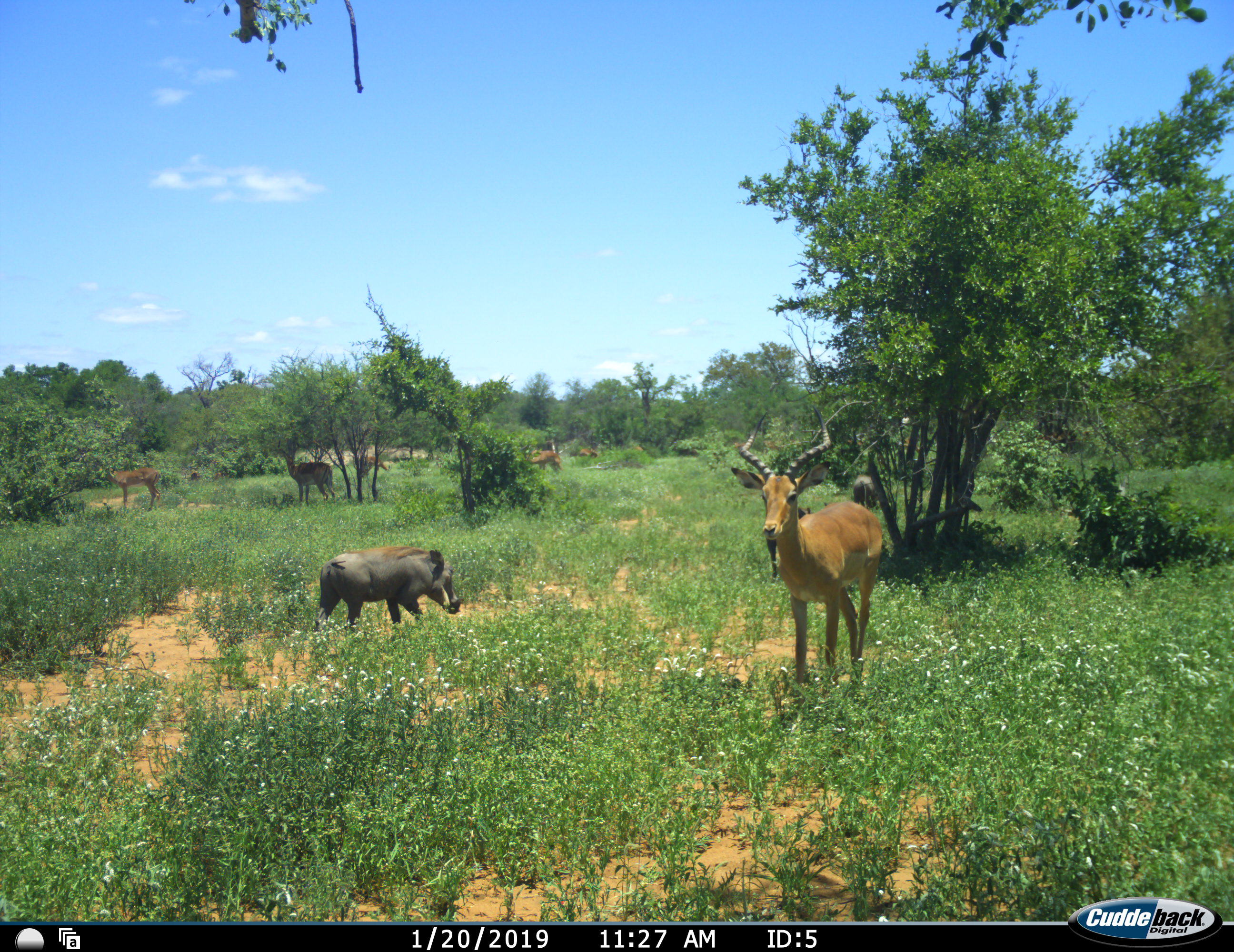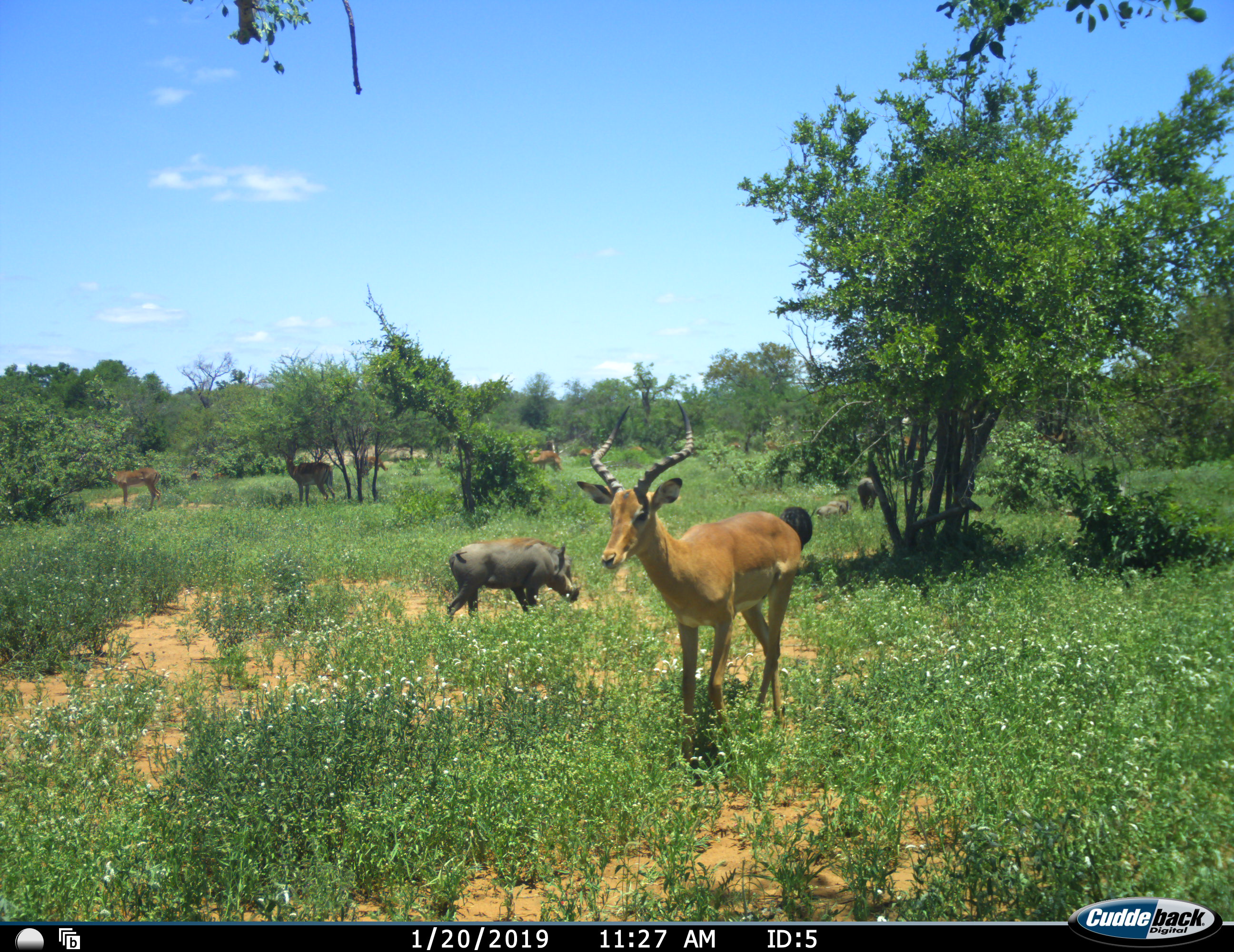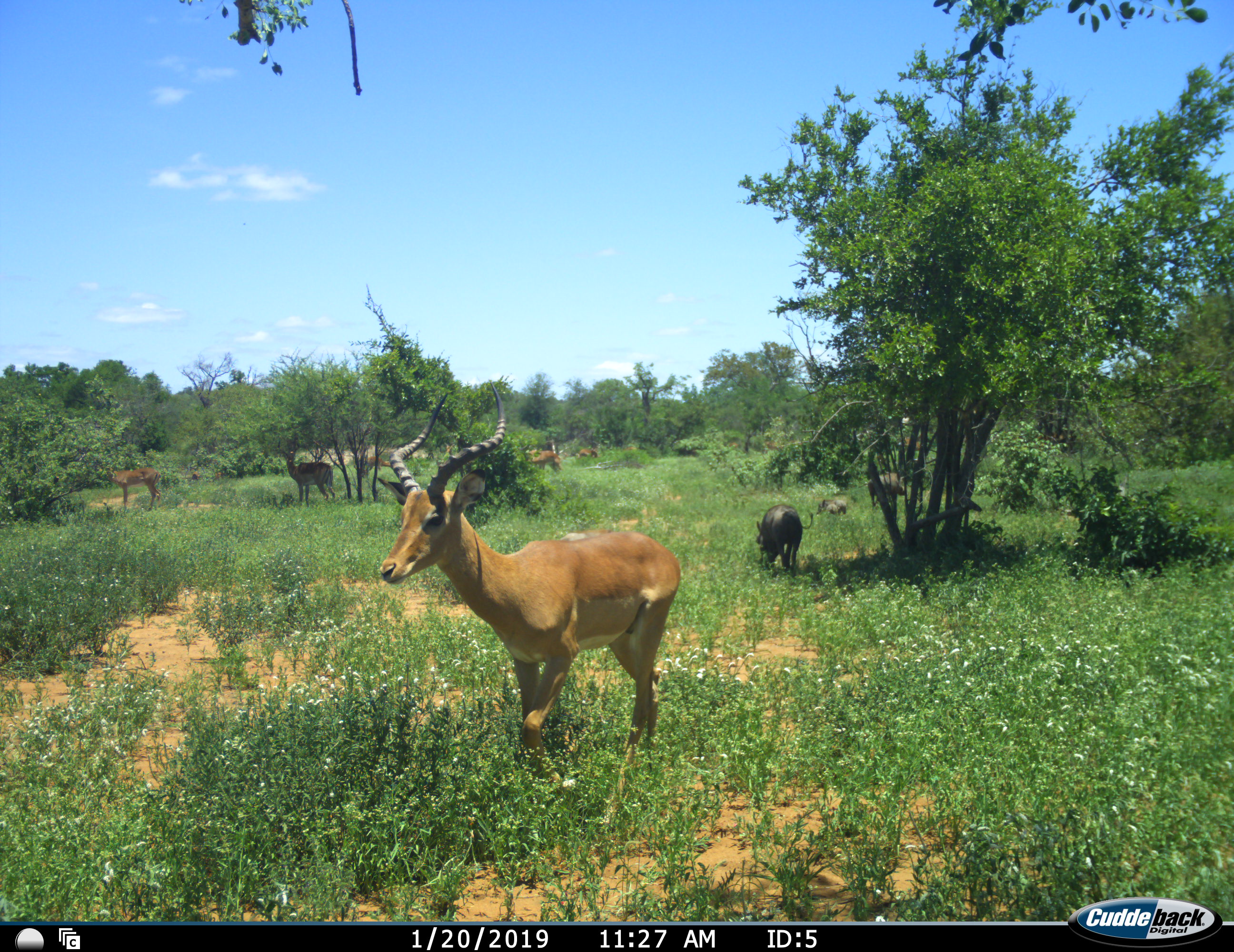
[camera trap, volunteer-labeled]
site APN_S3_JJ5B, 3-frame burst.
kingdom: Animalia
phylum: Chordata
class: Mammalia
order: Artiodactyla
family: Bovidae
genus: Aepyceros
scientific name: Aepyceros melampus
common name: impala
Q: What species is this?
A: Impala (Aepyceros melampus).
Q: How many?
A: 7.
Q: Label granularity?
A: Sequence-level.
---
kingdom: Animalia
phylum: Chordata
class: Mammalia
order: Artiodactyla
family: Suidae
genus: Phacochoerus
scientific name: Phacochoerus africanus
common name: warthog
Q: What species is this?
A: Warthog (Phacochoerus africanus).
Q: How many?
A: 4.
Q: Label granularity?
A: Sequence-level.